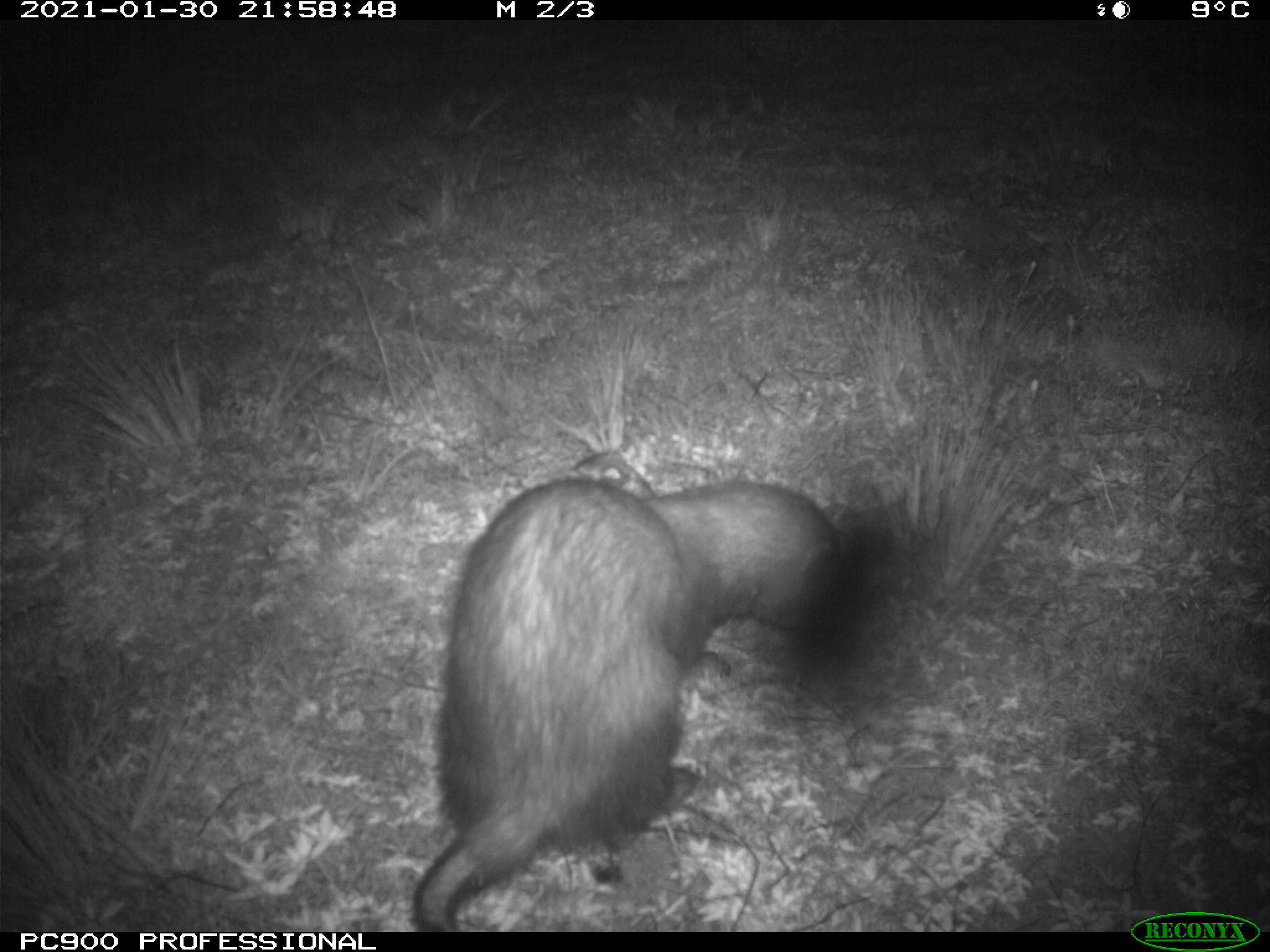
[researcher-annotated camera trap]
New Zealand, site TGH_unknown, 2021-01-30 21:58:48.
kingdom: Animalia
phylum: Chordata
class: Mammalia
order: Carnivora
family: Mustelidae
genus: Mustela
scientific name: Mustela furo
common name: ferret